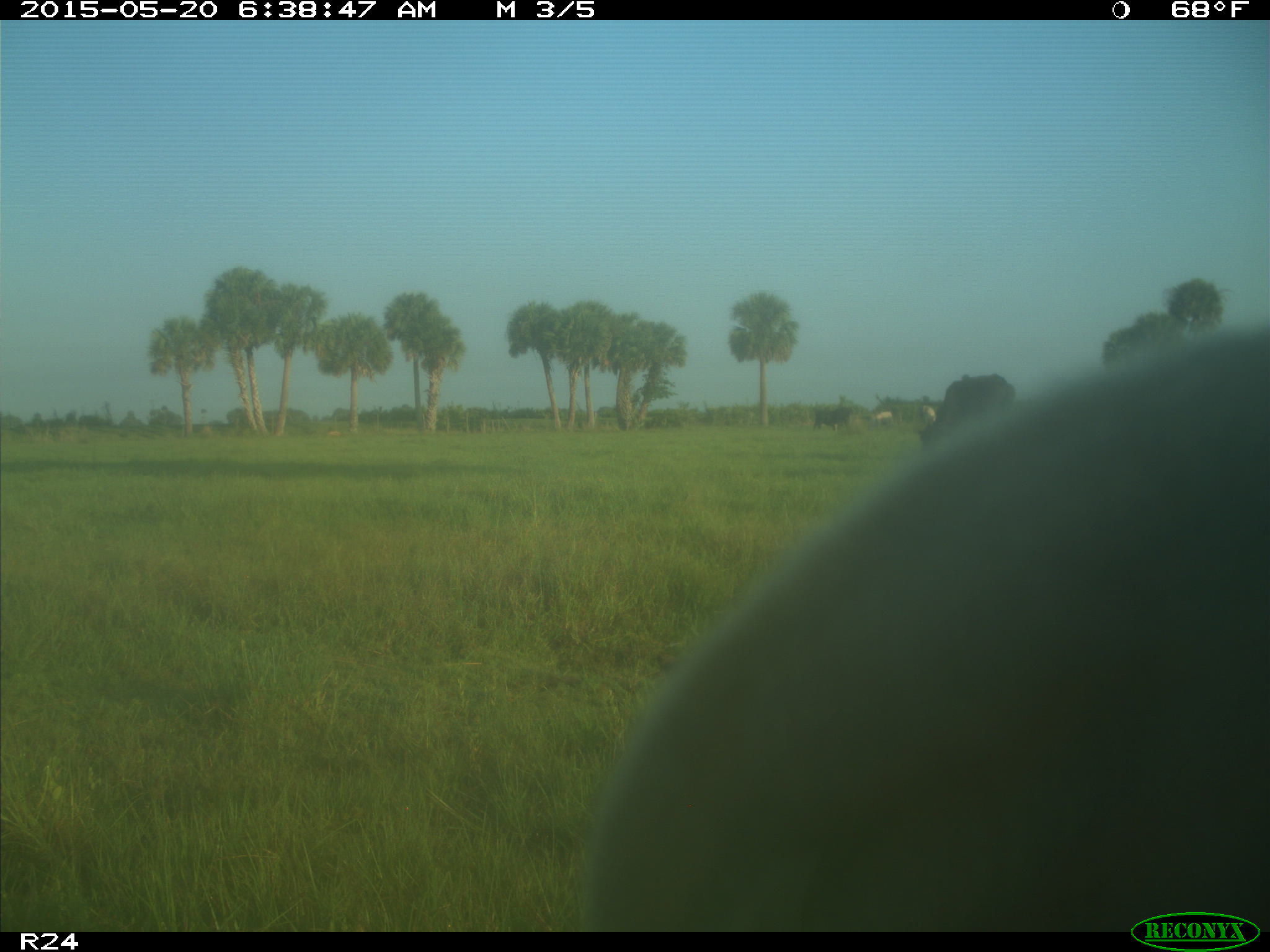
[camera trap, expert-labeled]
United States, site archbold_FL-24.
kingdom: Animalia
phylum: Chordata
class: Mammalia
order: Artiodactyla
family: Bovidae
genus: Bos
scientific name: Bos taurus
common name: domestic cow